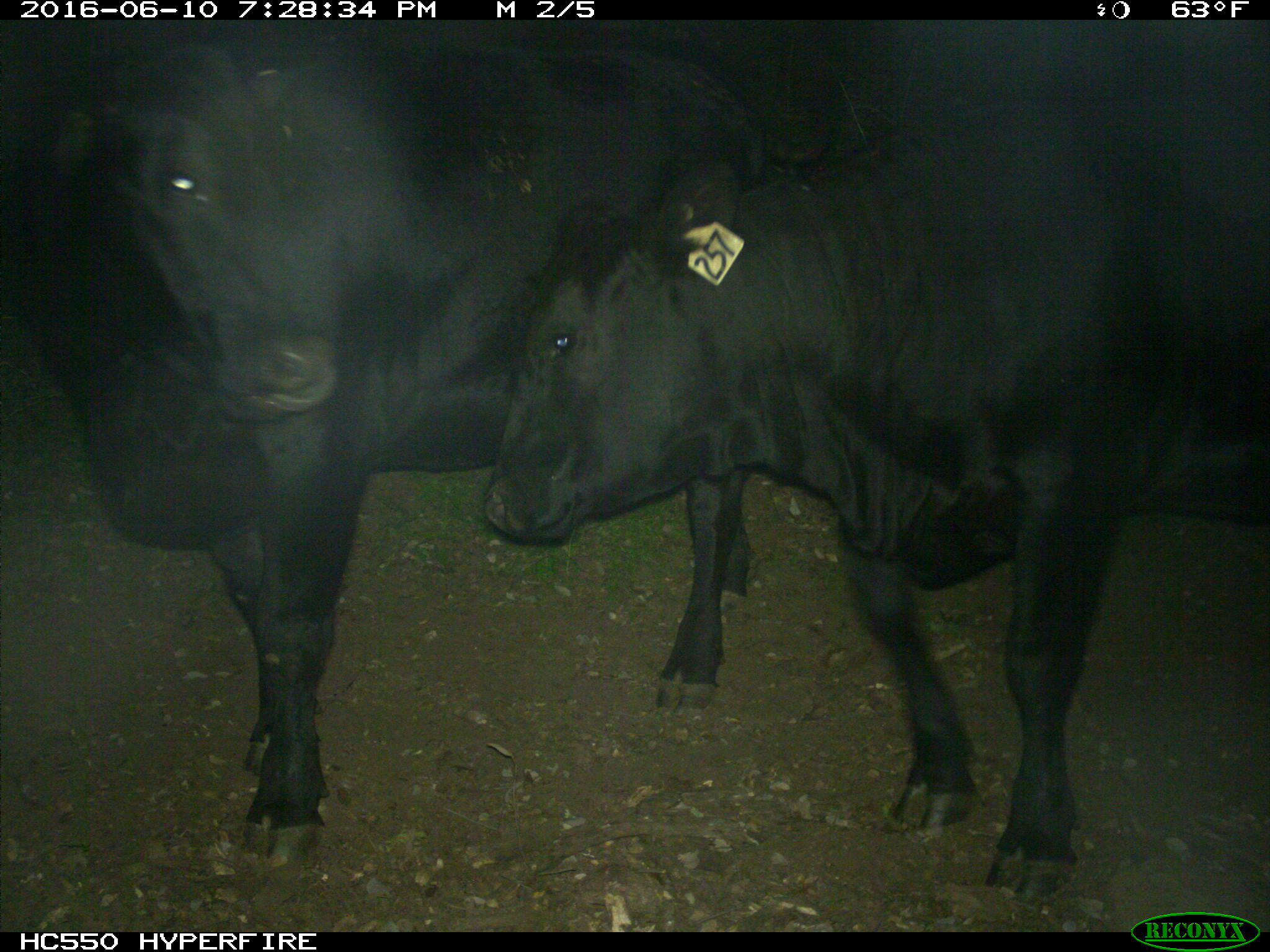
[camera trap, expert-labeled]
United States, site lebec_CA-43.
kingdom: Animalia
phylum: Chordata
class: Mammalia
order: Artiodactyla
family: Bovidae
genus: Bos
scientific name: Bos taurus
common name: domestic cow